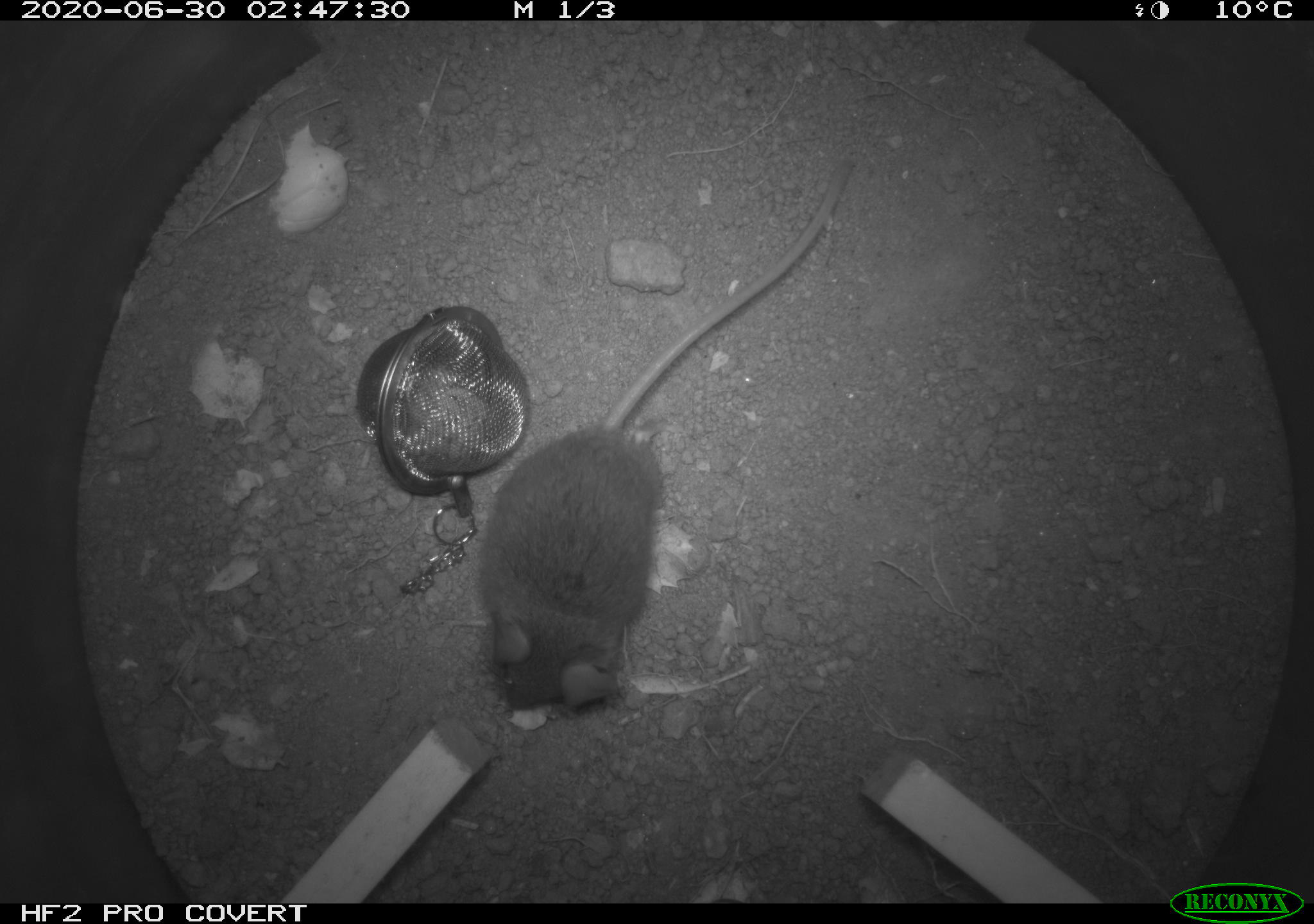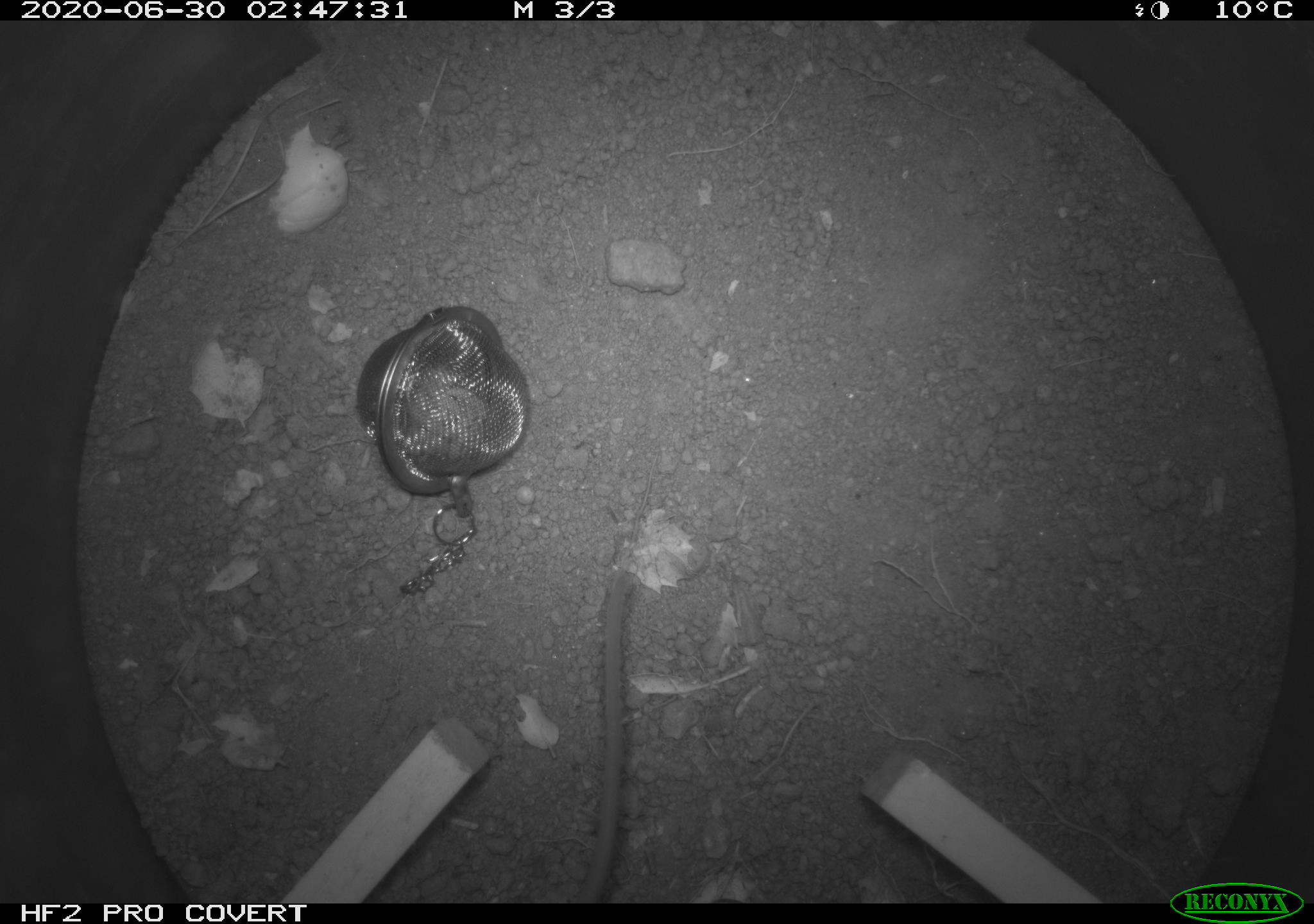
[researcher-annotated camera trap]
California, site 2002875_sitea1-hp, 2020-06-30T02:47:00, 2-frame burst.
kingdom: Animalia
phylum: Chordata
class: Mammalia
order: Rodentia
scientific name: Rodentia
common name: rodent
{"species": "rodent (Rodentia)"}